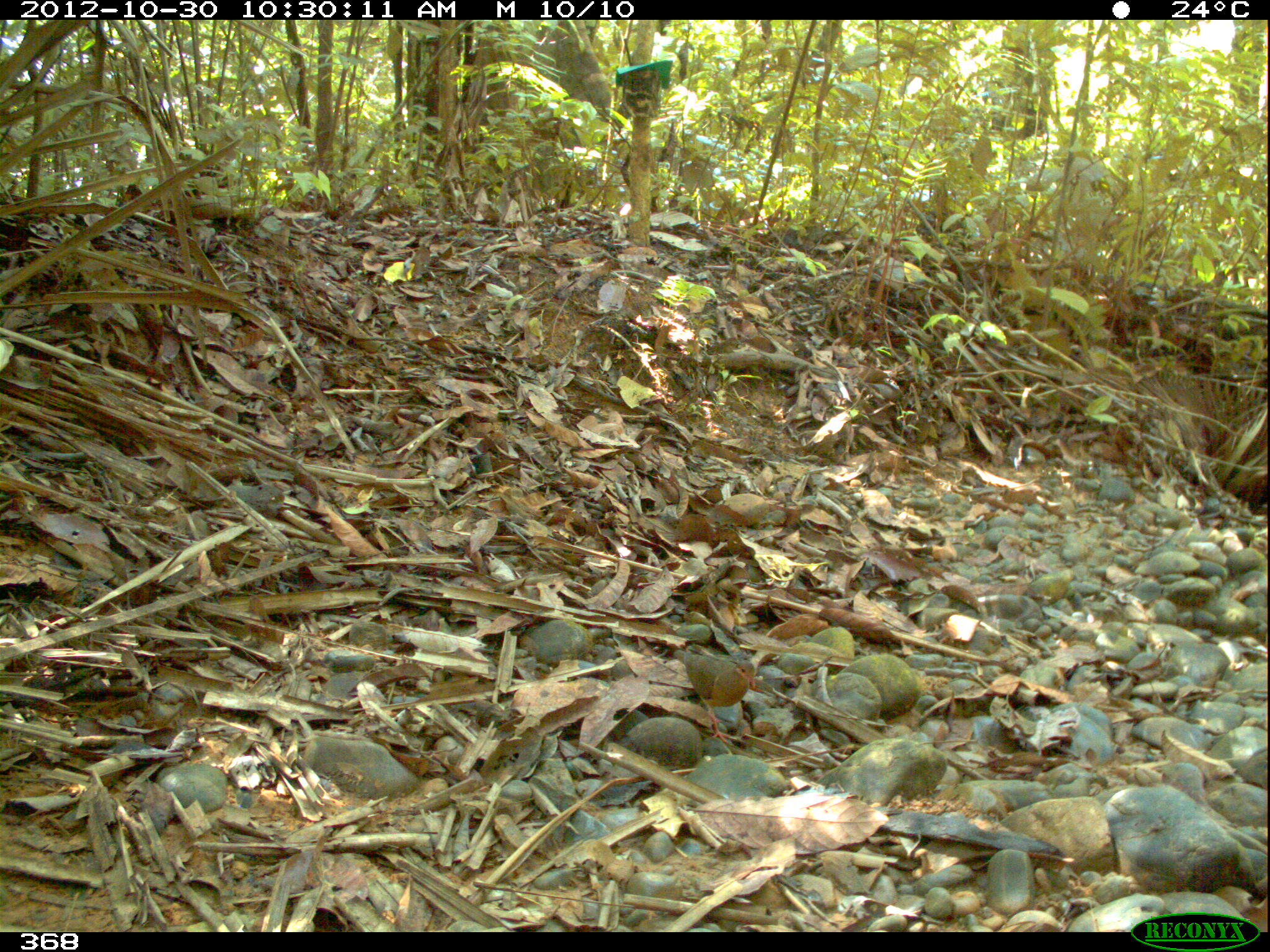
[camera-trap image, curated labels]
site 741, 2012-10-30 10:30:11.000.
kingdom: Animalia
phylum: Chordata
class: Aves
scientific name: Aves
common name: bird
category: unknown bird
Unknown bird (bird) (Aves).